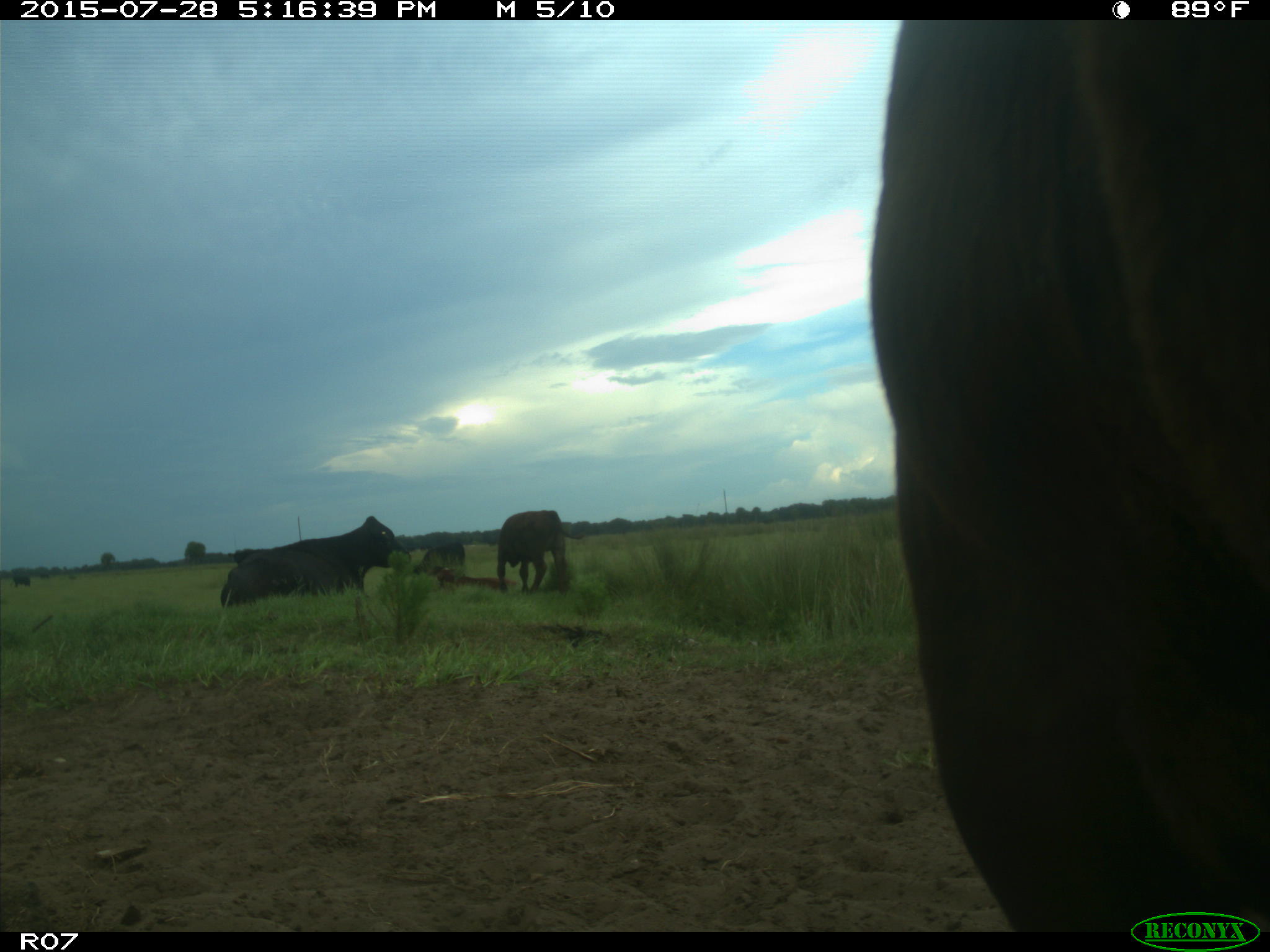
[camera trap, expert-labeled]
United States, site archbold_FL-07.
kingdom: Animalia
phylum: Chordata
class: Mammalia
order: Artiodactyla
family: Bovidae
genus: Bos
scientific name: Bos taurus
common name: domestic cow